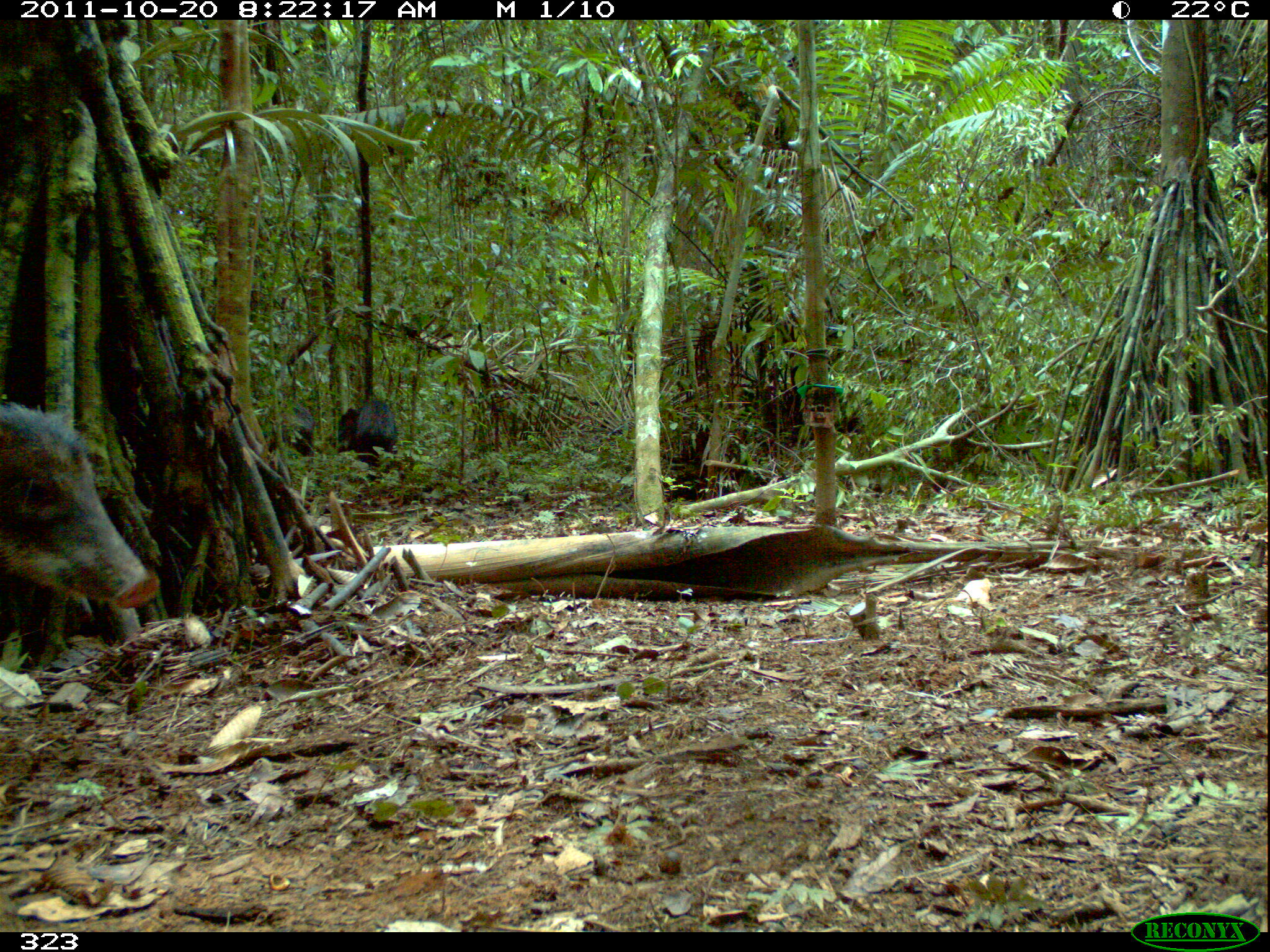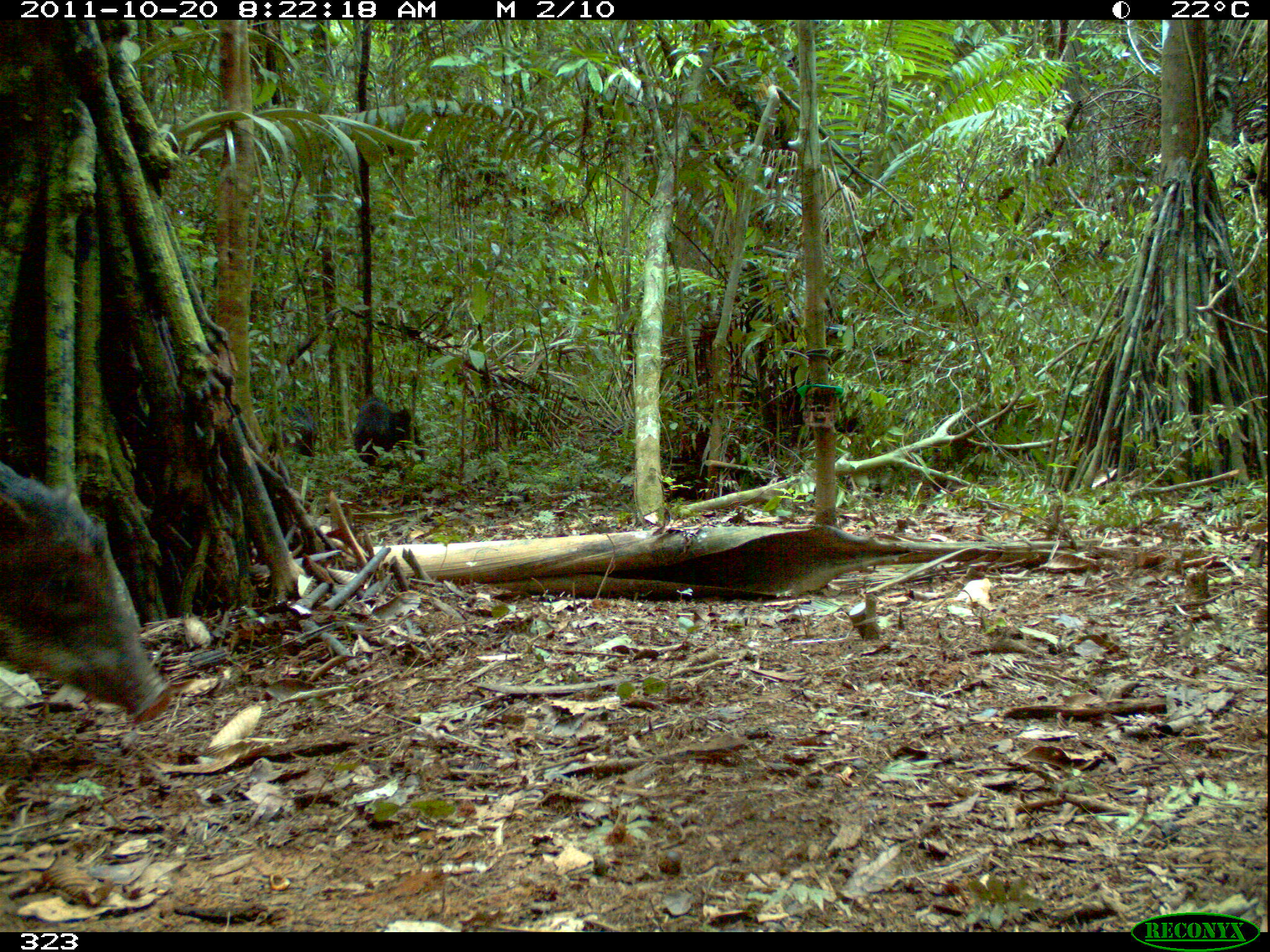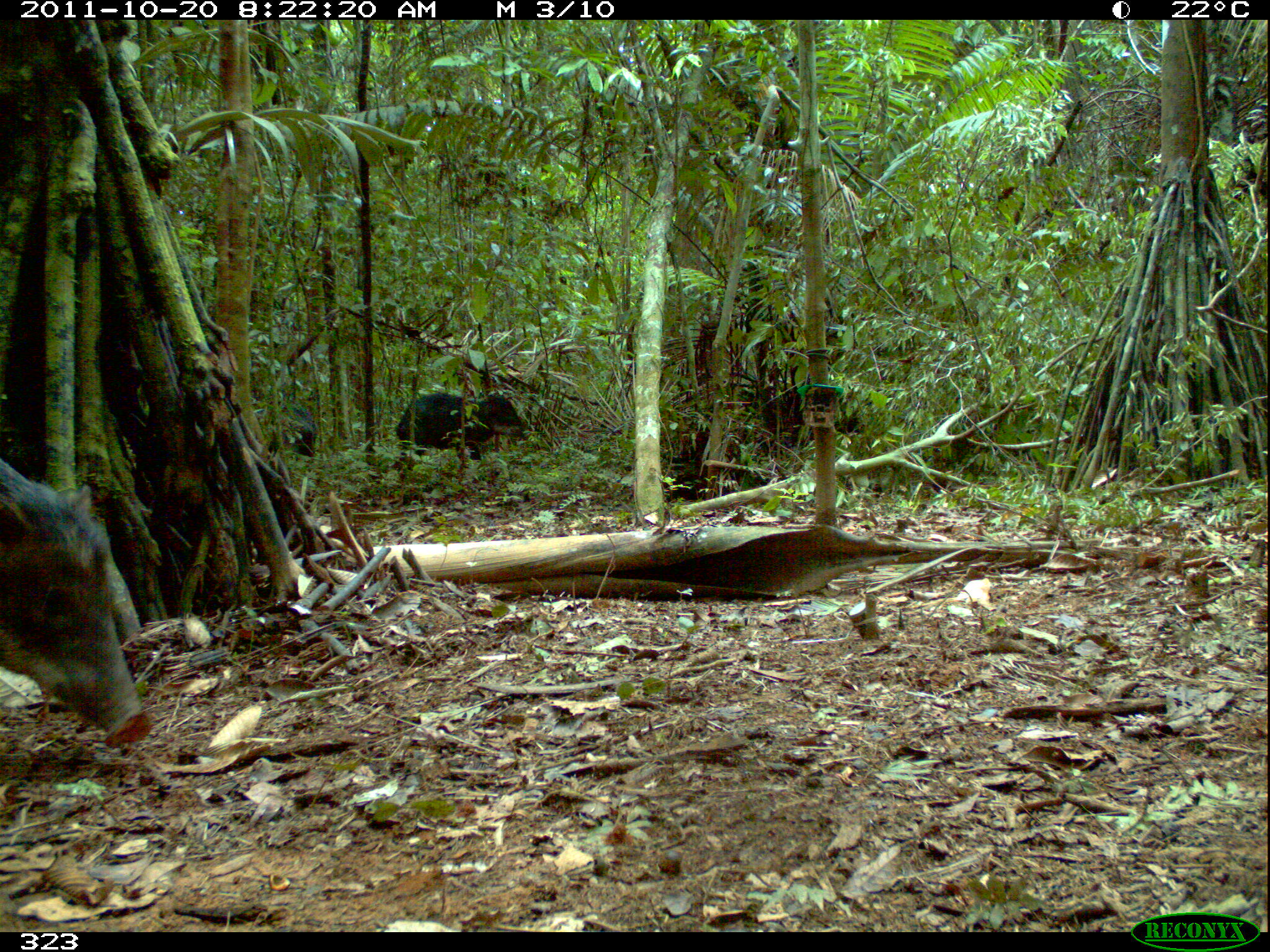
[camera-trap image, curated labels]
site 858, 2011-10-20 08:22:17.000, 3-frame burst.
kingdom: Animalia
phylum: Chordata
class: Mammalia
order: Artiodactyla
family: Tayassuidae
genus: Tayassu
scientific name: Tayassu pecari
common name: white-lipped peccary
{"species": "Tayassu pecari (white-lipped peccary)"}